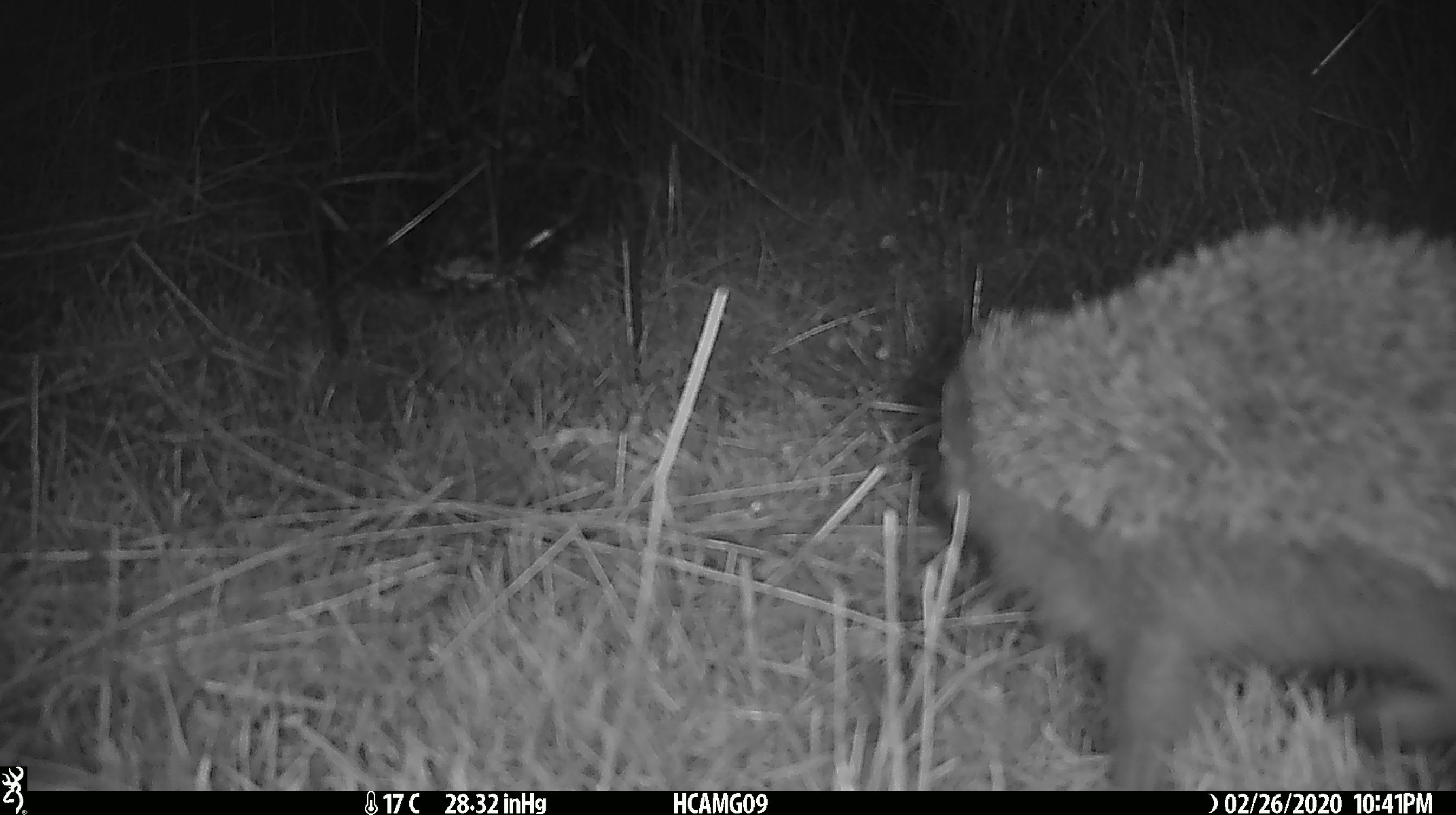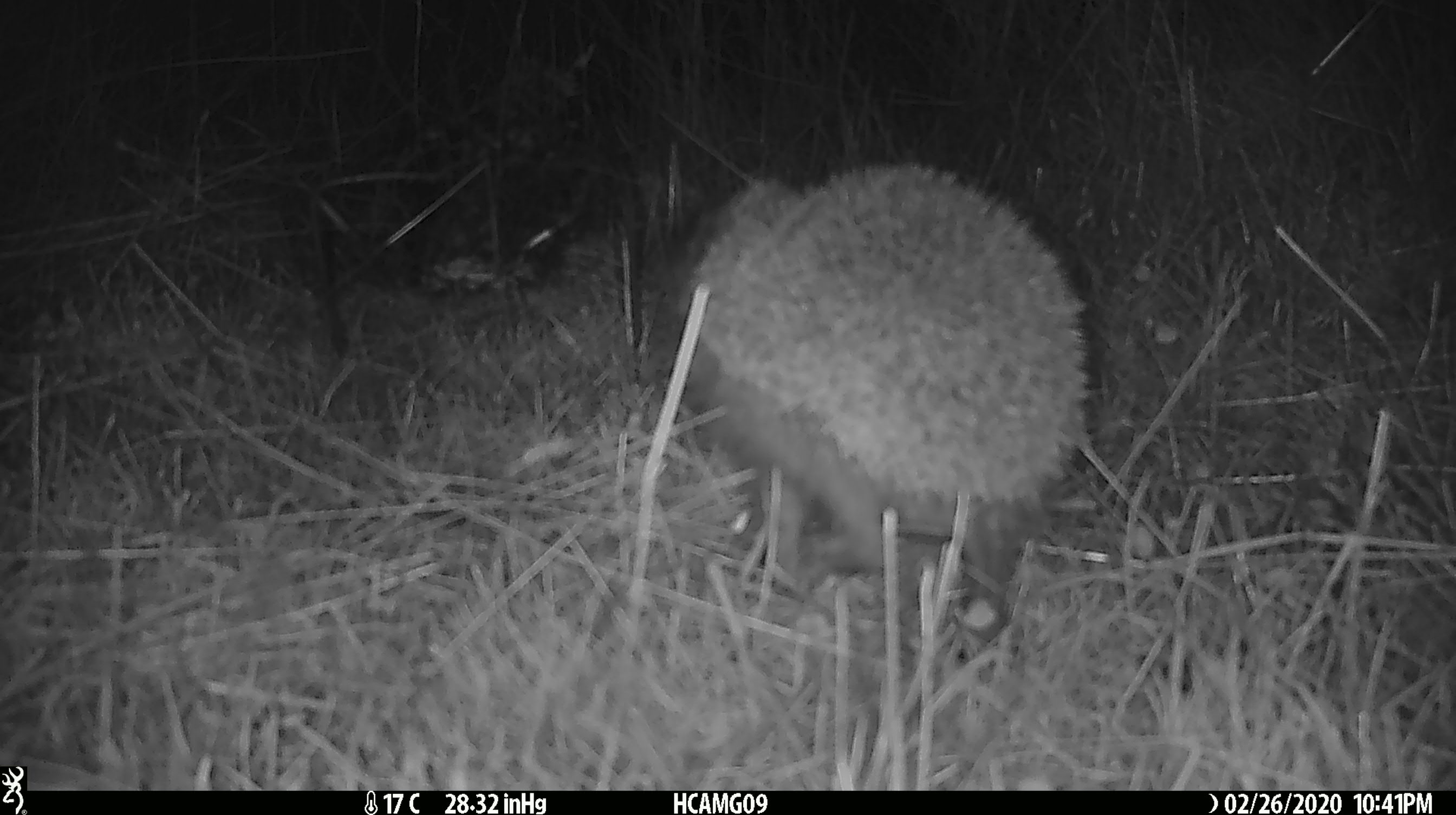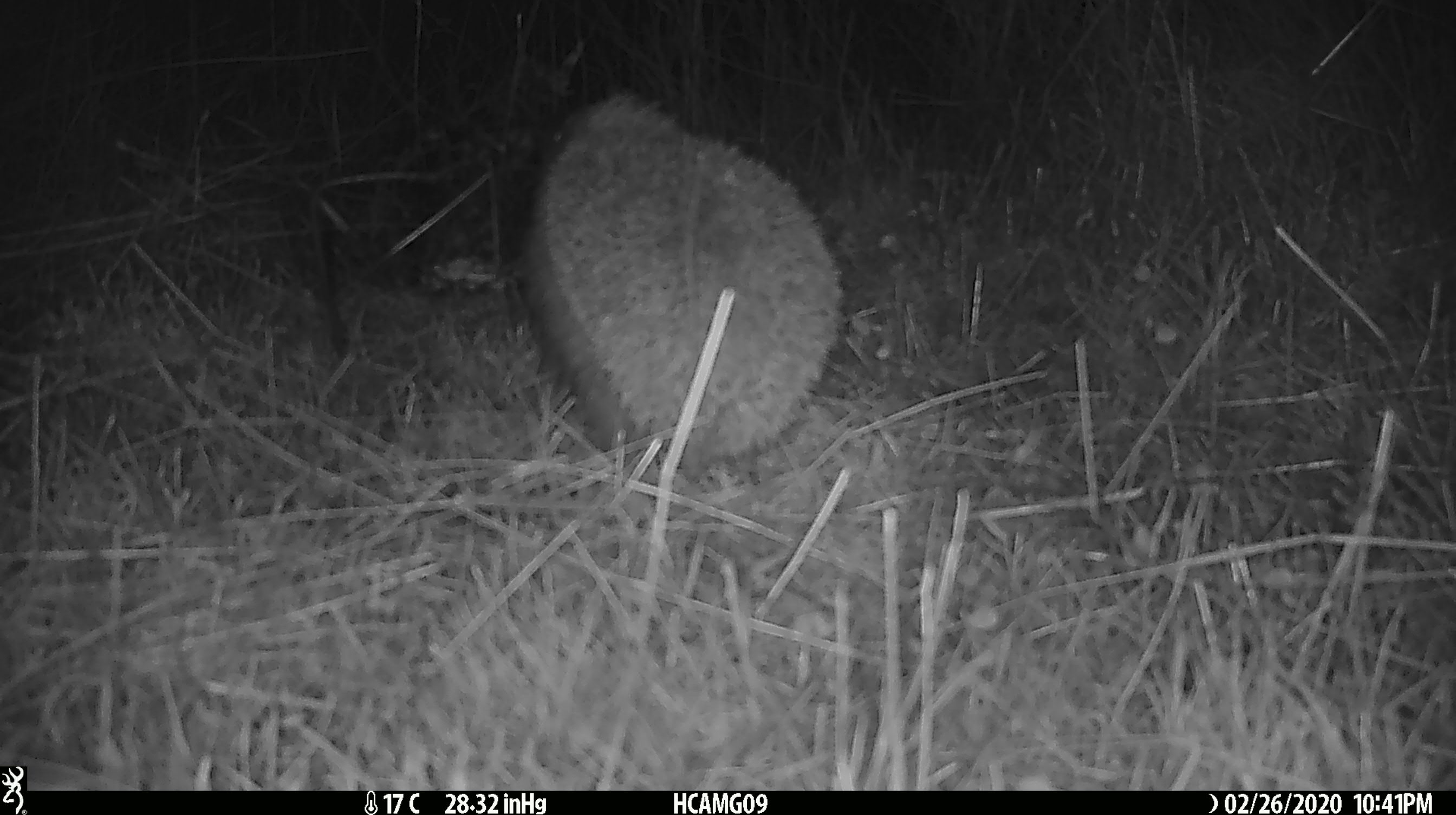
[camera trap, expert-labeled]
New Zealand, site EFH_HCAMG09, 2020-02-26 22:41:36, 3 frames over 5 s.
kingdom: Animalia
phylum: Chordata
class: Mammalia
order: Eulipotyphla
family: Erinaceidae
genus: Erinaceus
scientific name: Erinaceus europaeus europaeus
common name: european hedgehog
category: hedgehog